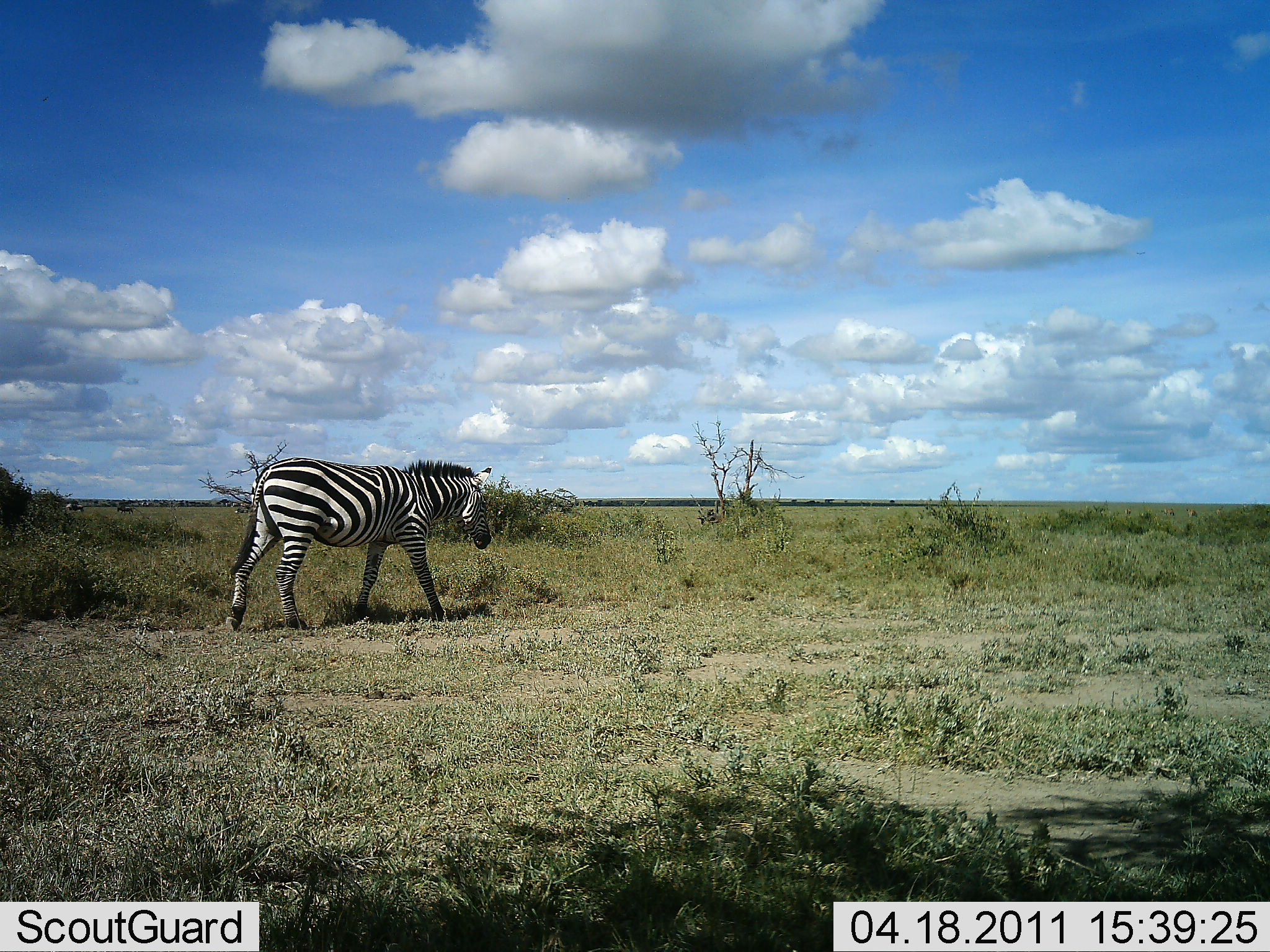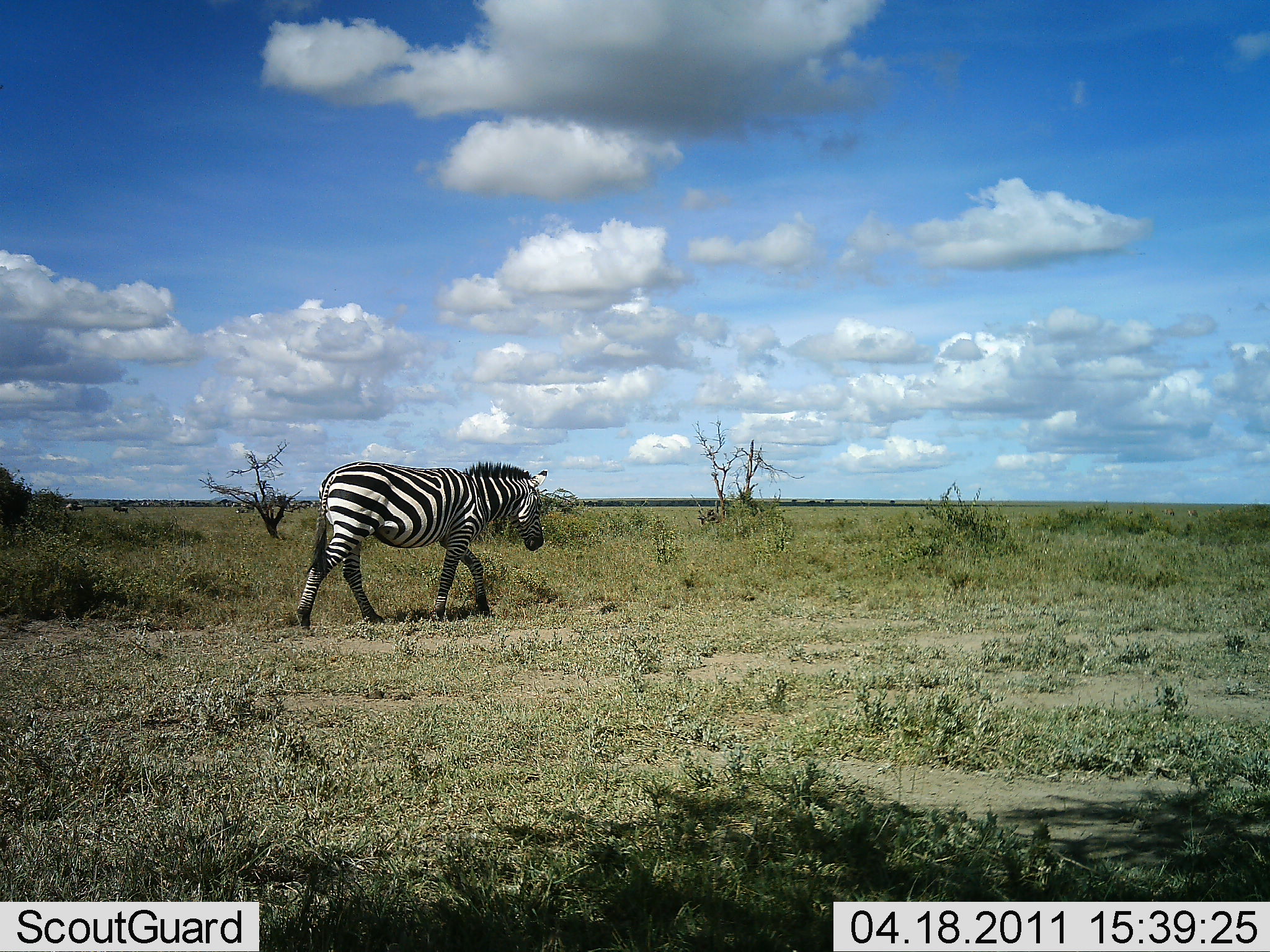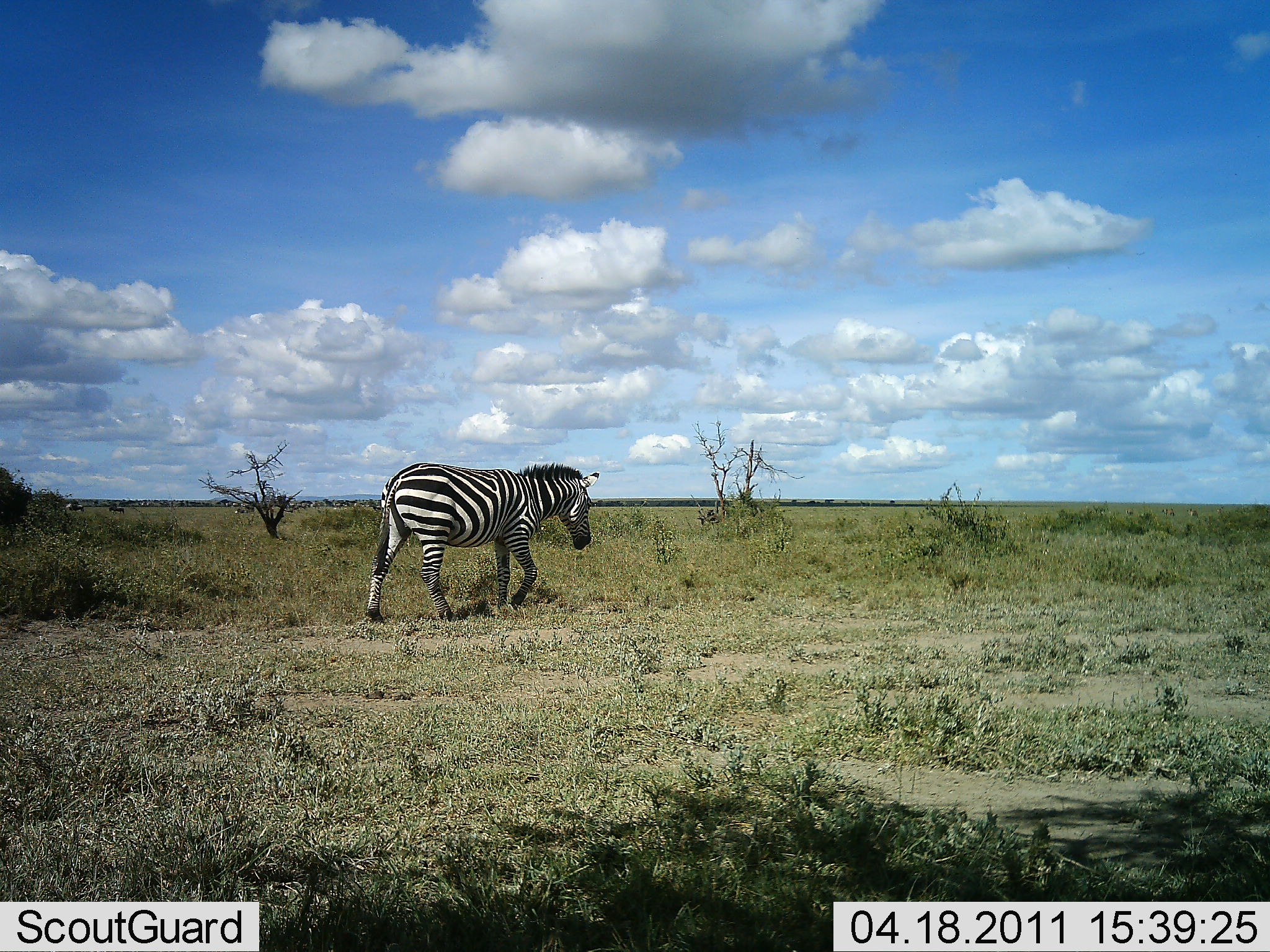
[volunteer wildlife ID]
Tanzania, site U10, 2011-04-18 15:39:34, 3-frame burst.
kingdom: Animalia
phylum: Chordata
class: Mammalia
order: Perissodactyla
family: Equidae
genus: Equus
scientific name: Equus quagga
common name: plains zebra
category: zebra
Zebra (plains zebra) (Equus quagga), count 1. Behavior (volunteer vote fractions): standing 23%, resting 0%, moving 100%, interacting 0%. Young present (vote fraction): 0%. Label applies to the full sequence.